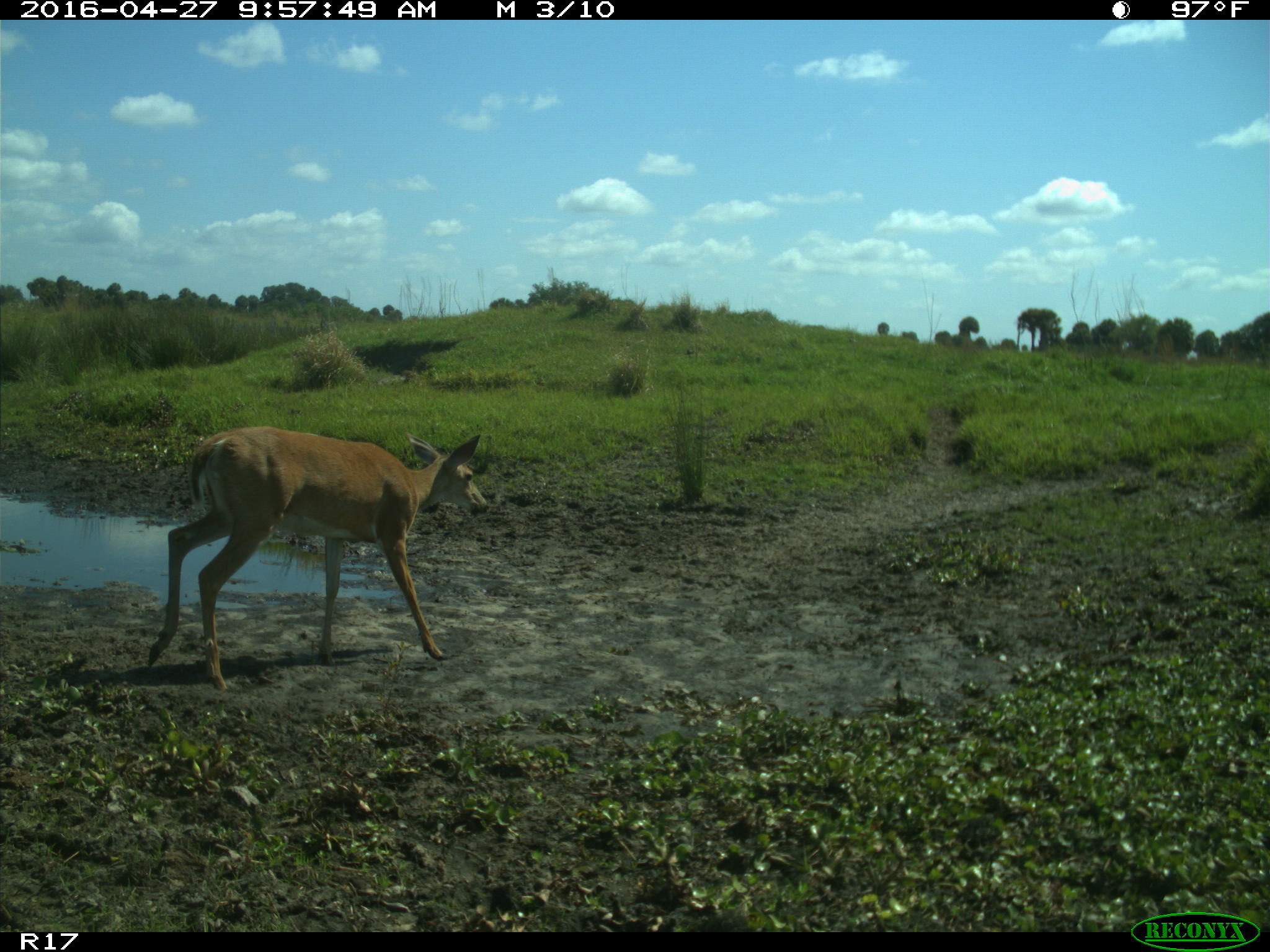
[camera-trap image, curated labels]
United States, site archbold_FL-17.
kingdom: Animalia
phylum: Chordata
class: Mammalia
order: Artiodactyla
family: Cervidae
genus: Odocoileus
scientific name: Odocoileus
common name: deer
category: unidentified deer